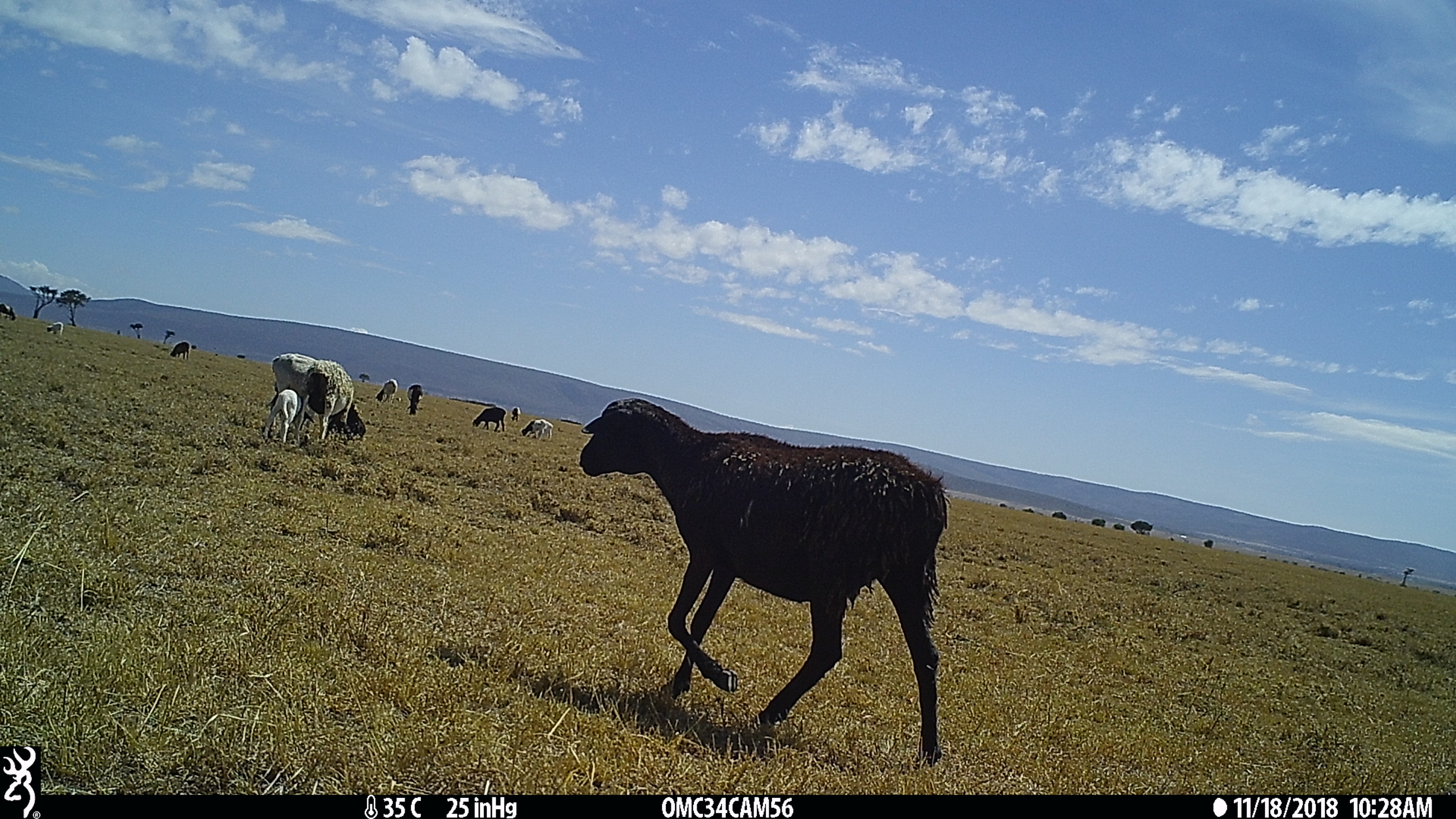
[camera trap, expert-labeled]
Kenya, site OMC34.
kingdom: Animalia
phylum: Chordata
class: Mammalia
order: Artiodactyla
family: Bovidae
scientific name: Bovidae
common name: sheep or goat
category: shoat